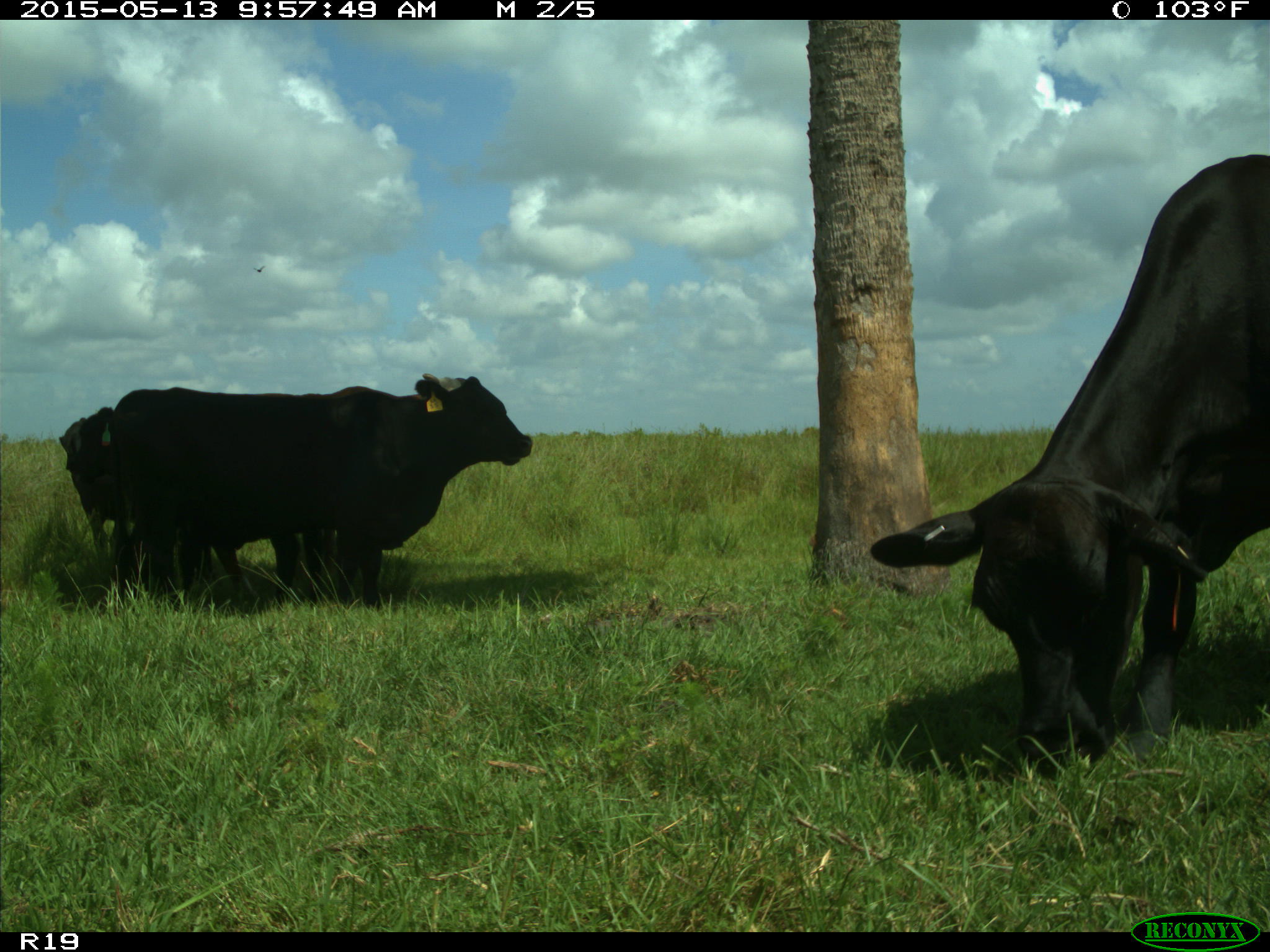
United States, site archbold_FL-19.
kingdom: Animalia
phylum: Chordata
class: Mammalia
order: Artiodactyla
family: Bovidae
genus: Bos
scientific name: Bos taurus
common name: domestic cow